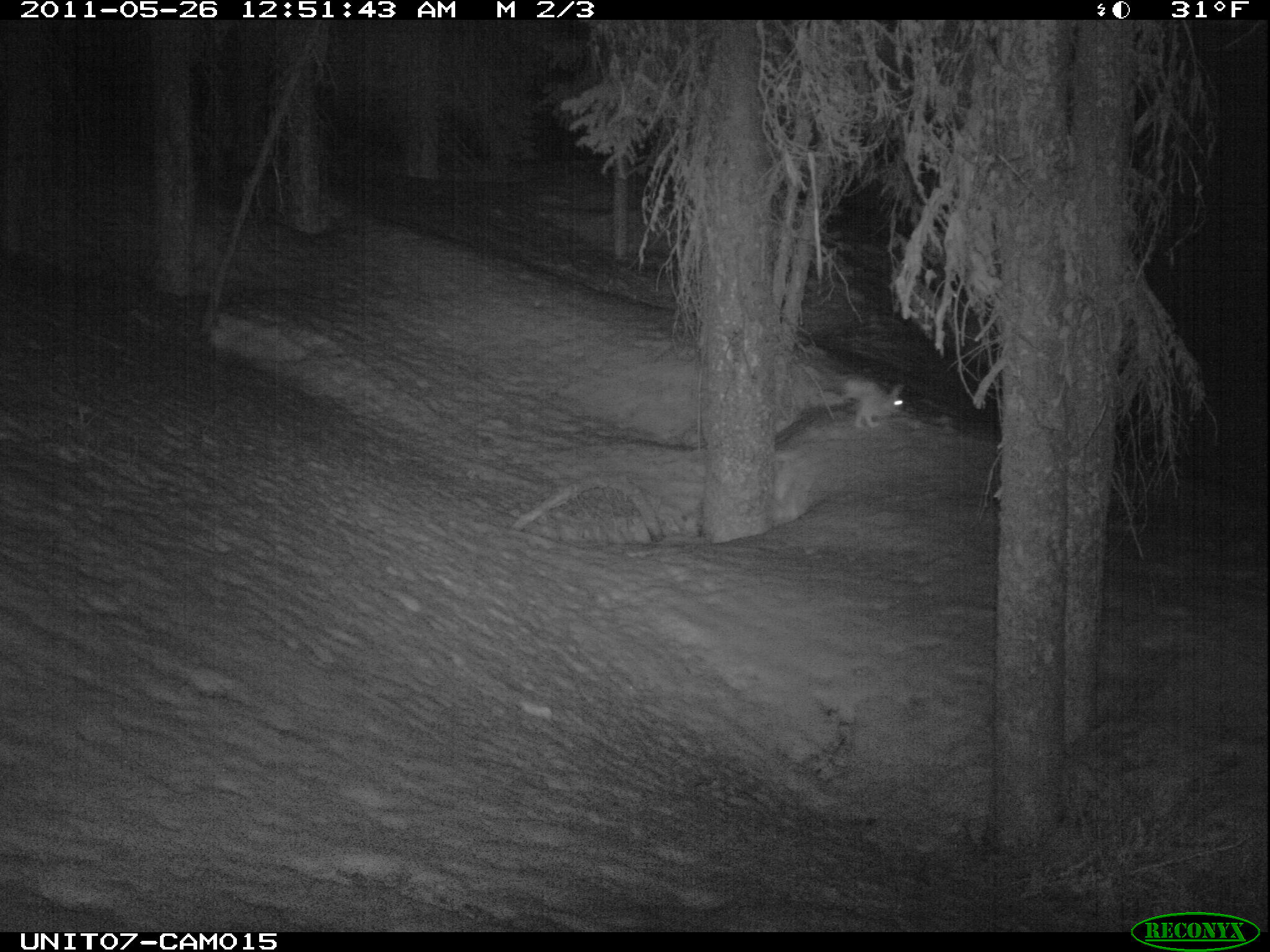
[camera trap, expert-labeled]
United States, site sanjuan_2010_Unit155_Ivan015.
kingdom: Animalia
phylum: Chordata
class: Mammalia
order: Lagomorpha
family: Leporidae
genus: Lepus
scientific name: Lepus americanus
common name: snowshoe hare